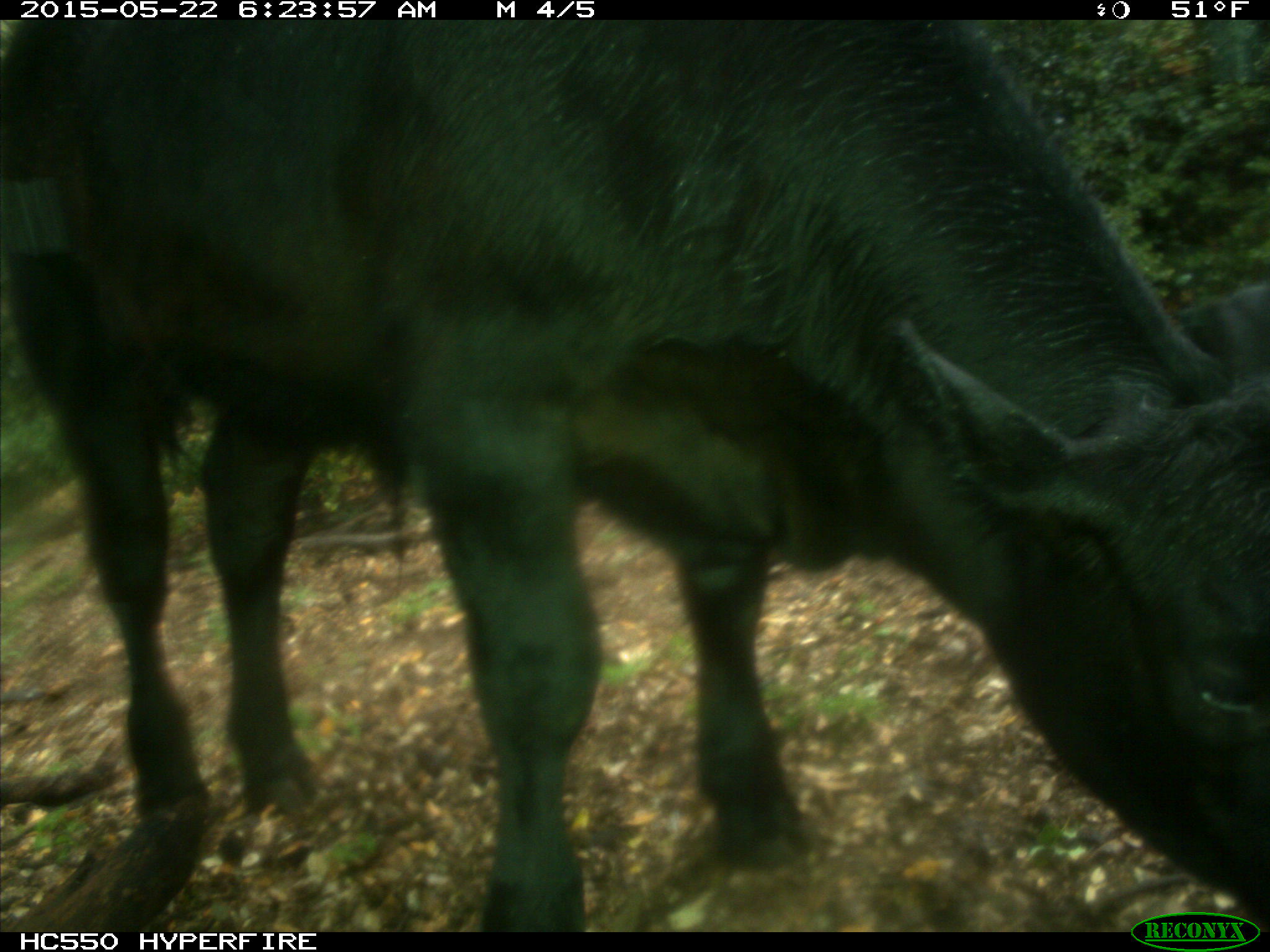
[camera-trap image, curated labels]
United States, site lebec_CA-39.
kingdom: Animalia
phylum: Chordata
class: Mammalia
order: Artiodactyla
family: Bovidae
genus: Bos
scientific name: Bos taurus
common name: domestic cow